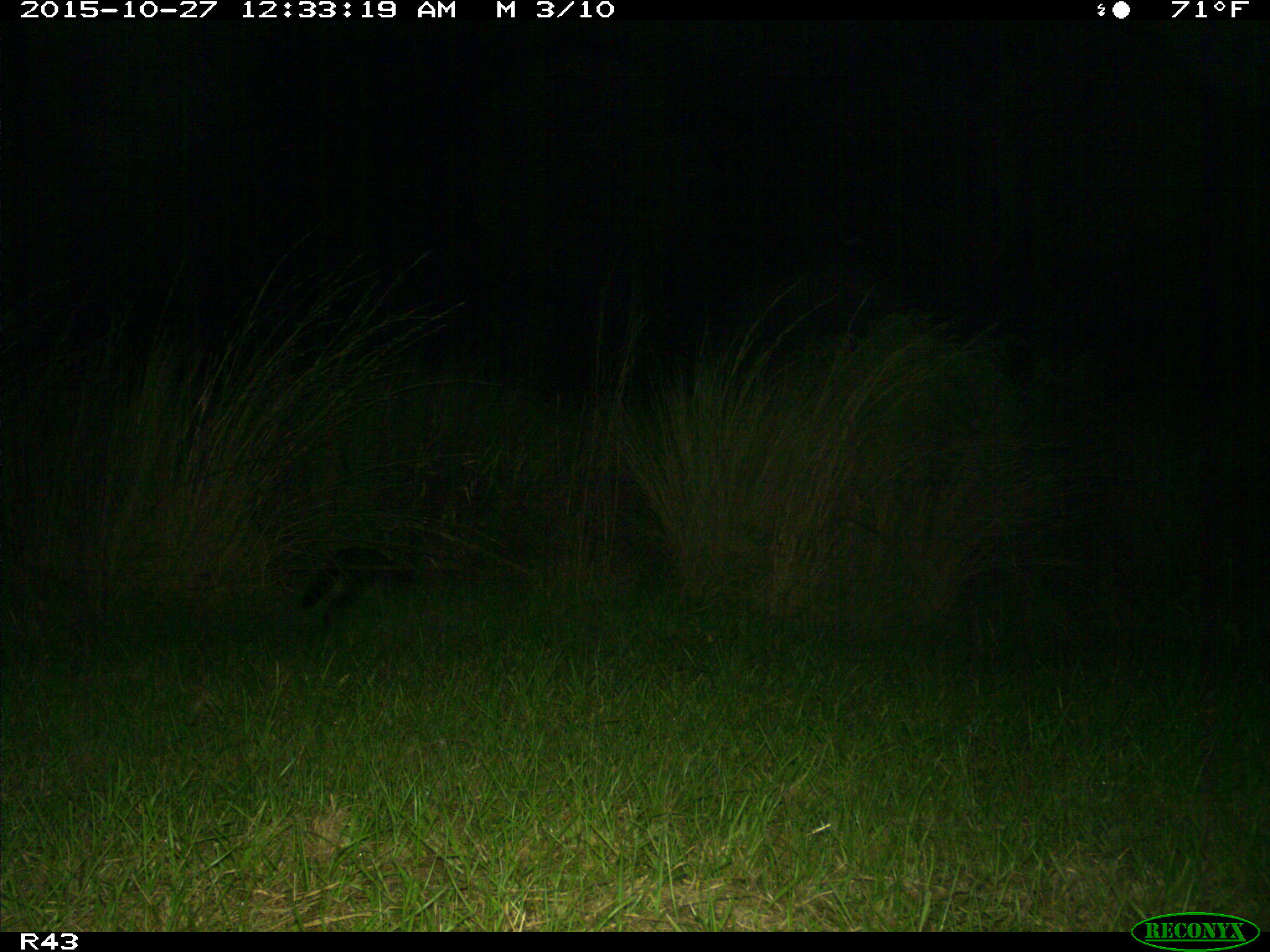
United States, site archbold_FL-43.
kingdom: Animalia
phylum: Chordata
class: Mammalia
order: Carnivora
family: Procyonidae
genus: Procyon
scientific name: Procyon lotor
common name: common raccoon